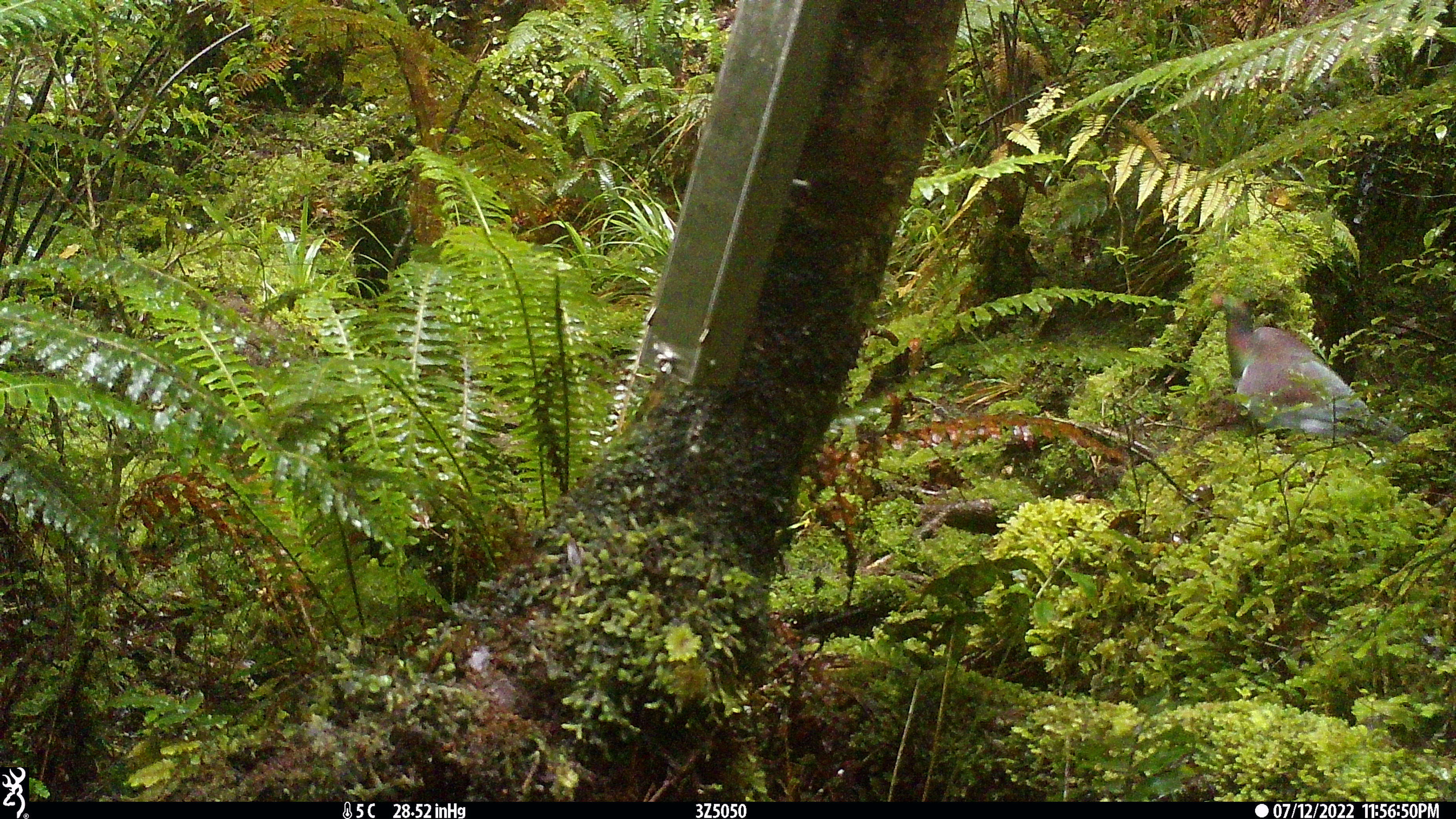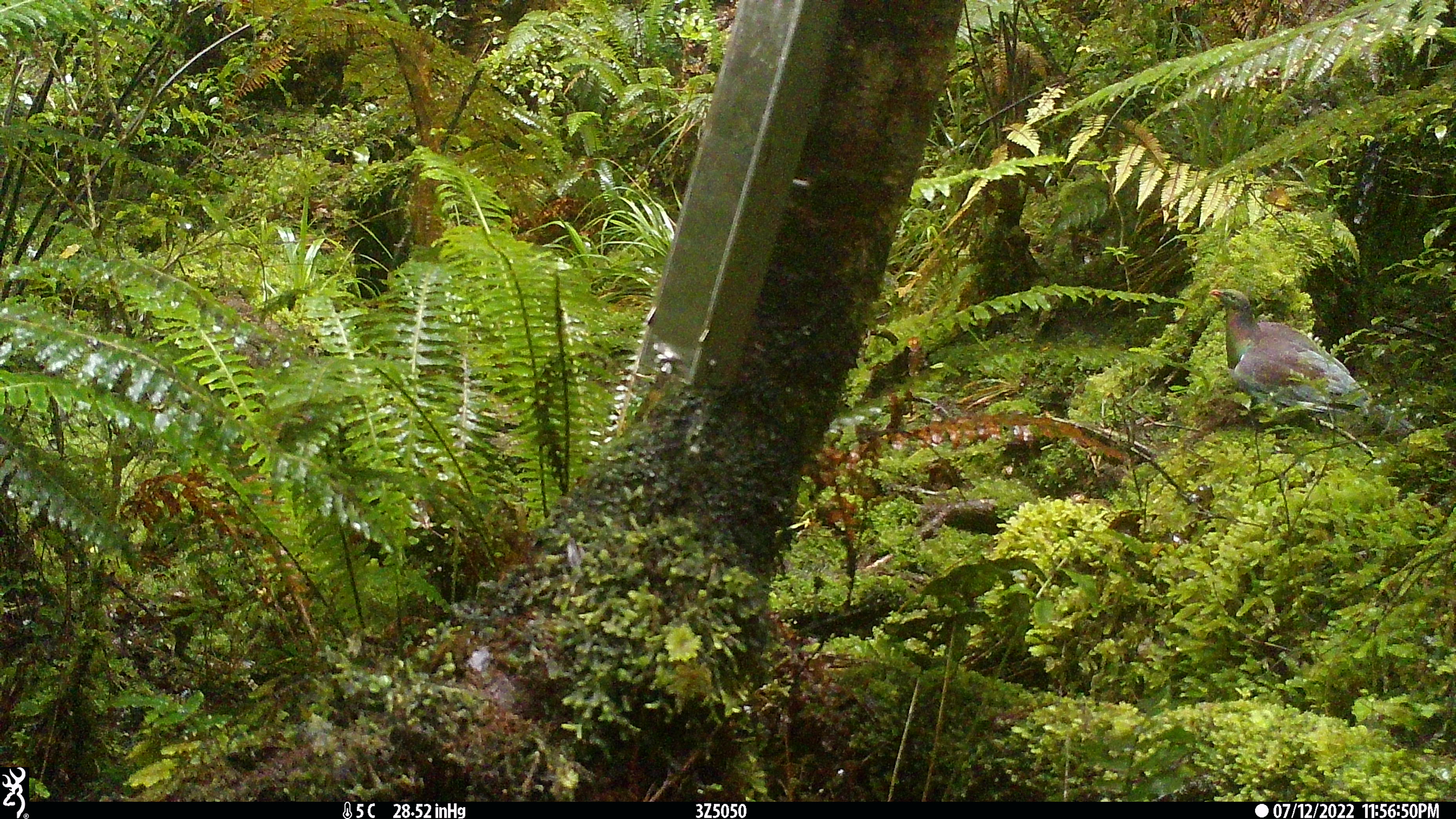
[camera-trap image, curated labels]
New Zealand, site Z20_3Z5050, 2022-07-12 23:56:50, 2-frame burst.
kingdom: Animalia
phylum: Chordata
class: Aves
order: Columbiformes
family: Columbidae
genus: Hemiphaga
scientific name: Hemiphaga novaeseelandiae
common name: new zealand pigeon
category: kereru